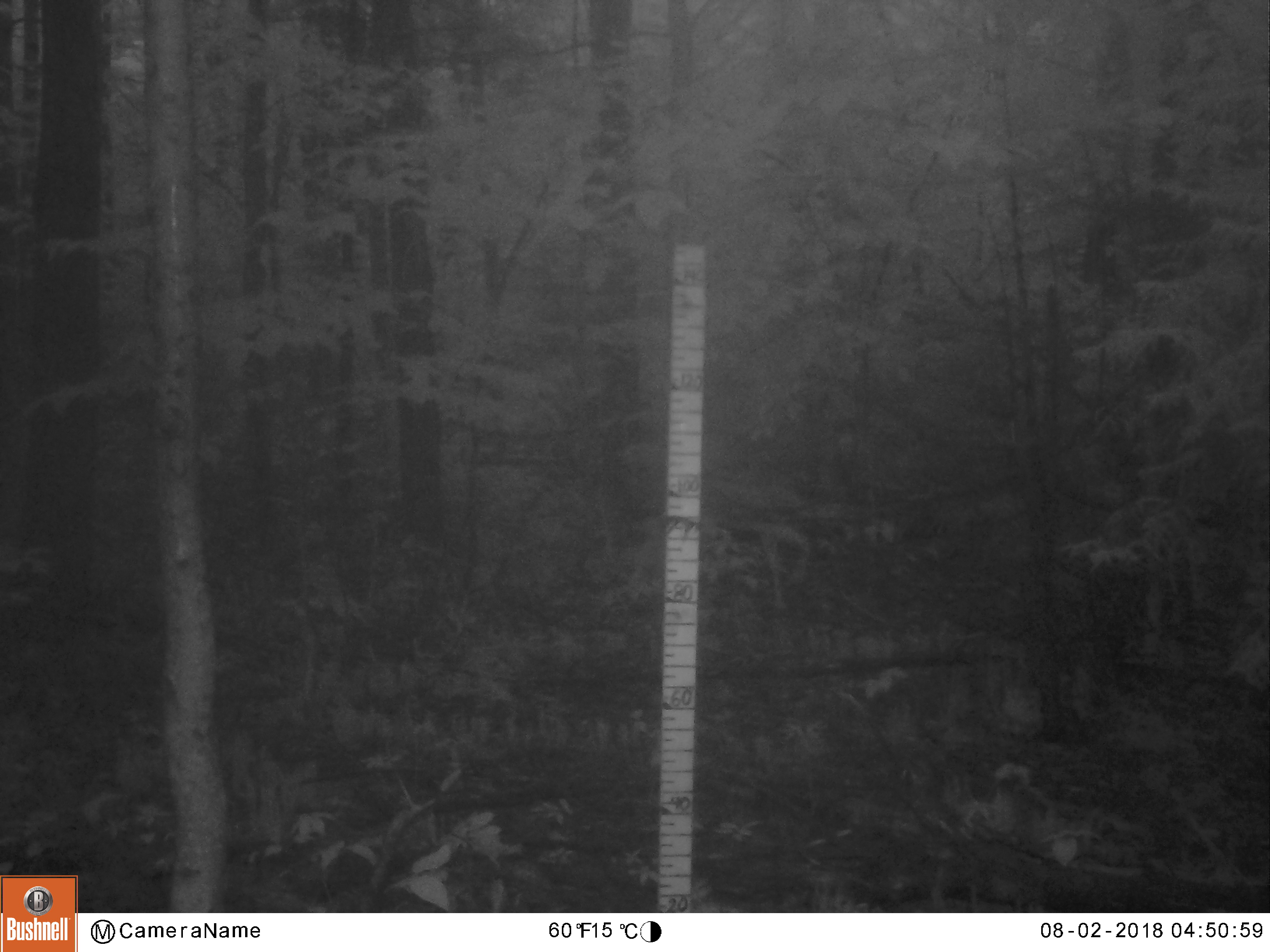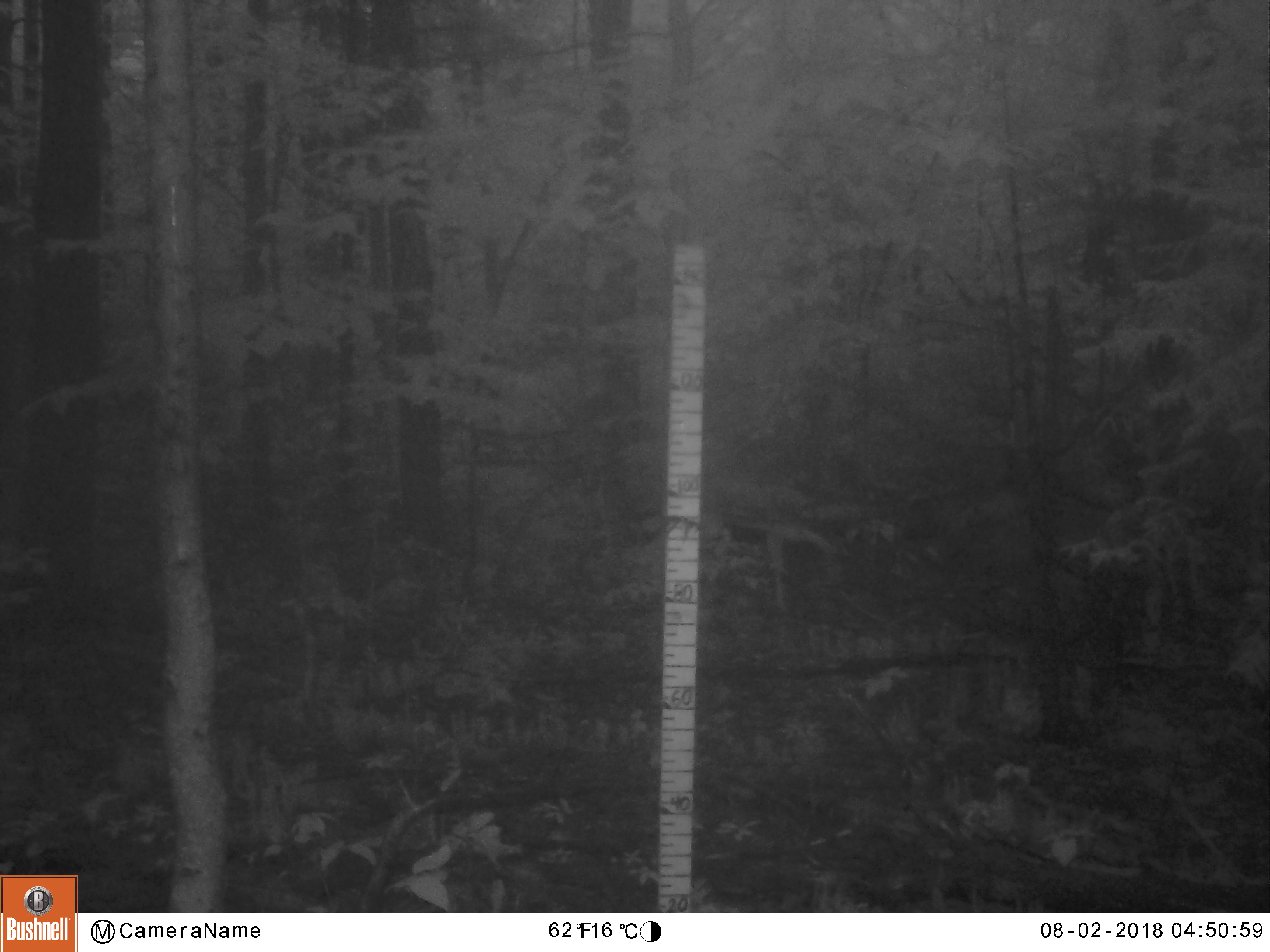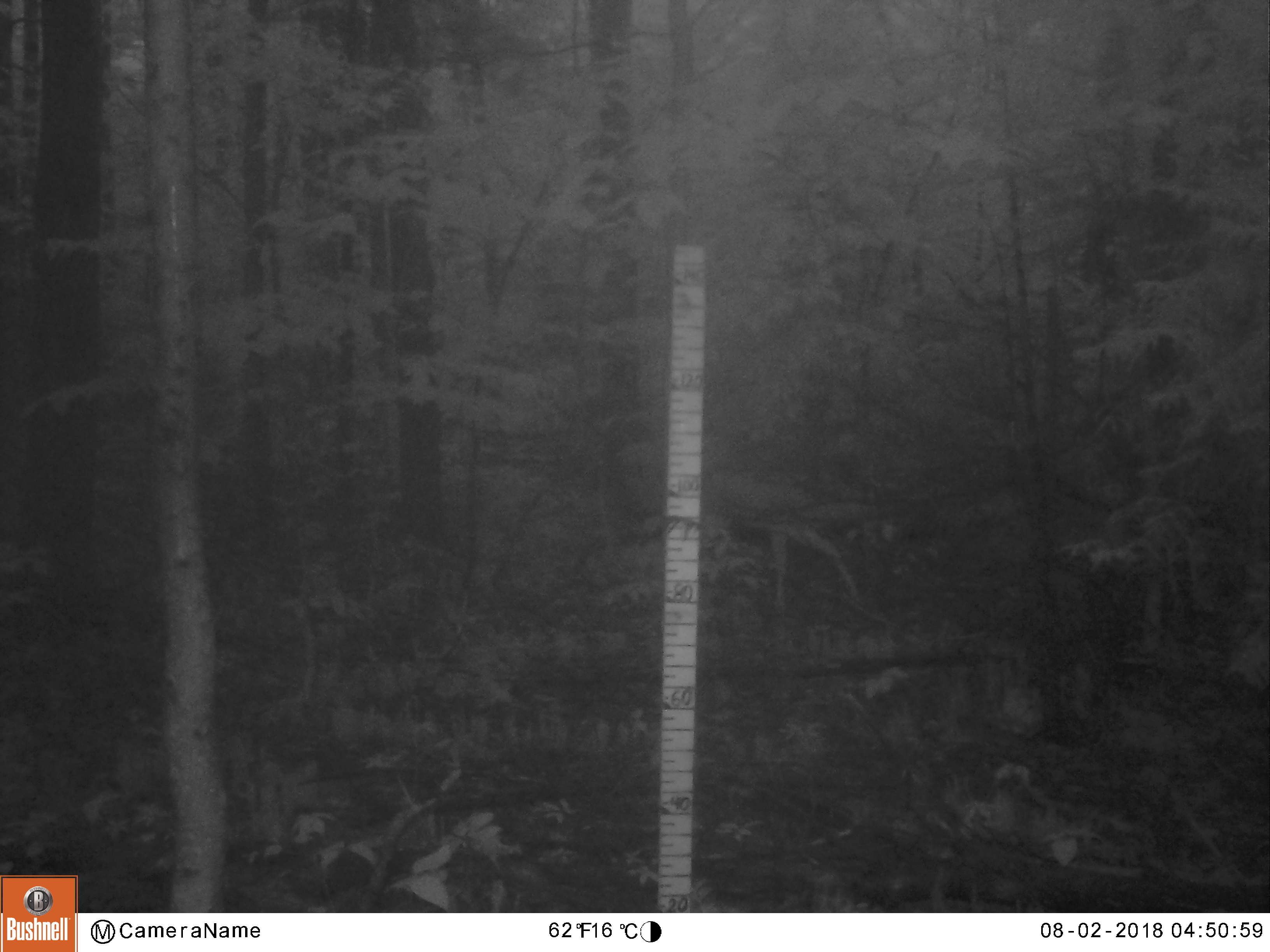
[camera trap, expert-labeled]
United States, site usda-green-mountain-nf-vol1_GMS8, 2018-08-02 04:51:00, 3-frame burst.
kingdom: Animalia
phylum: Chordata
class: Mammalia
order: Artiodactyla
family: Cervidae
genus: Odocoileus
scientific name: Odocoileus virginianus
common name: white-tailed deer